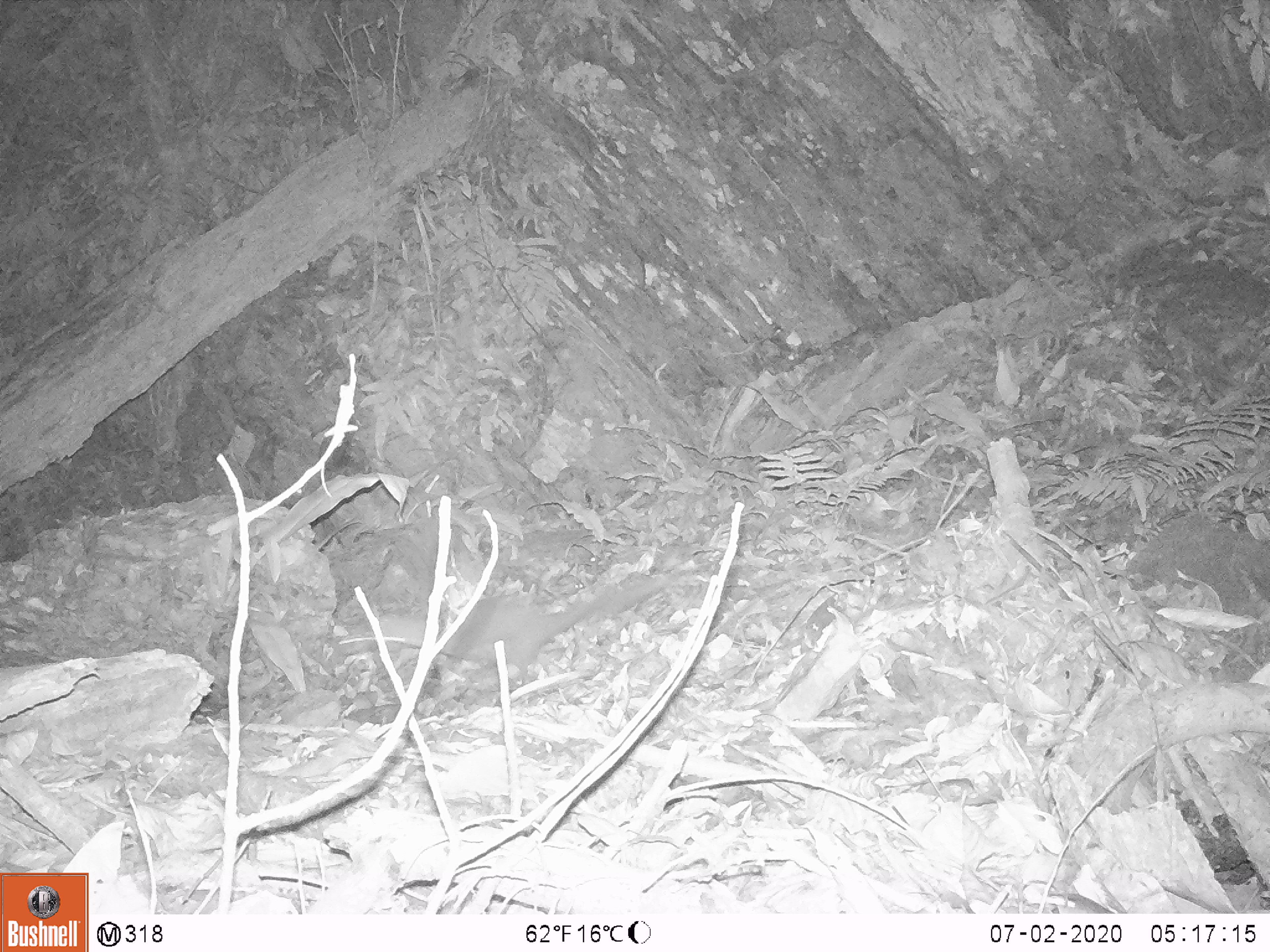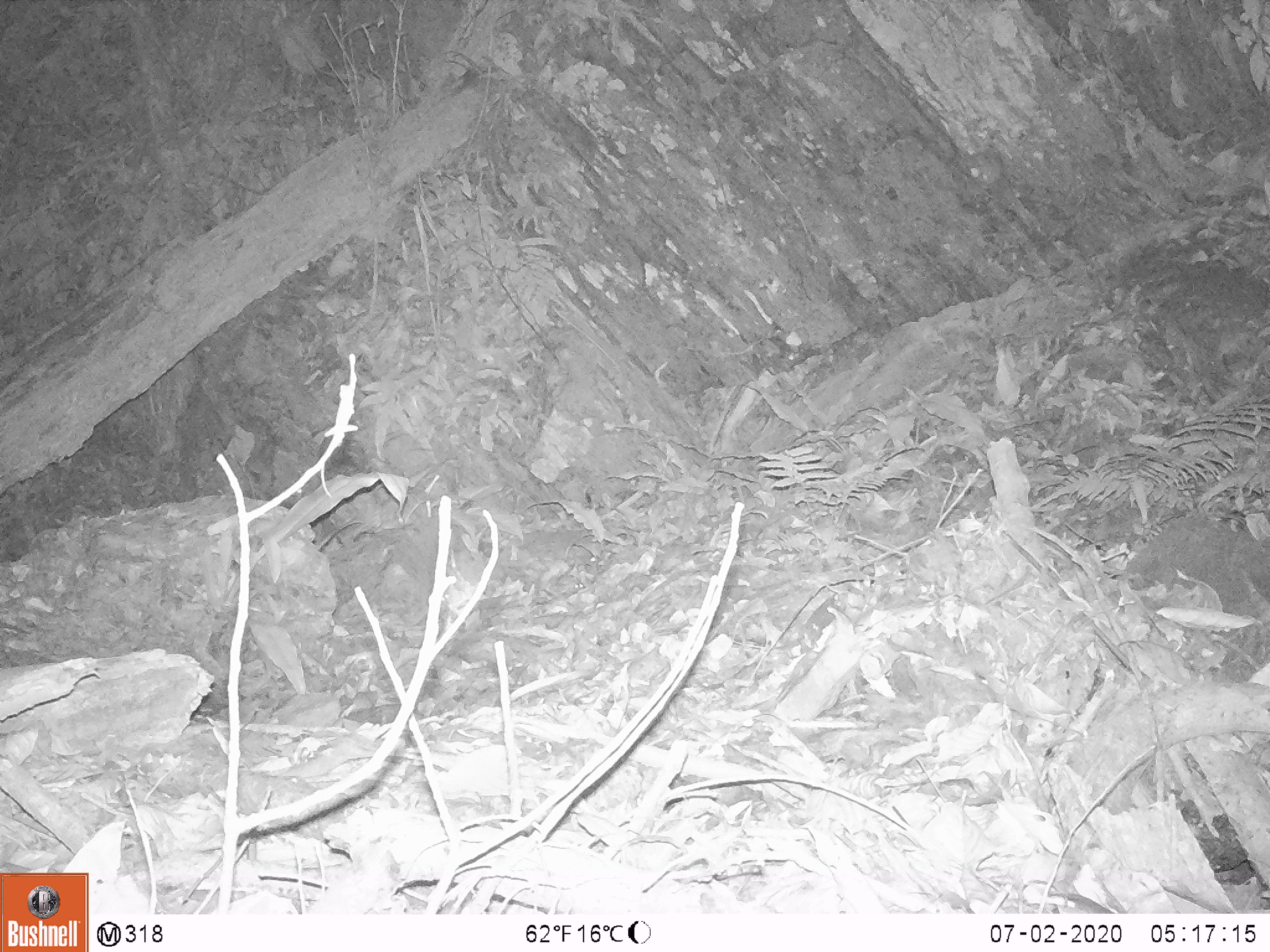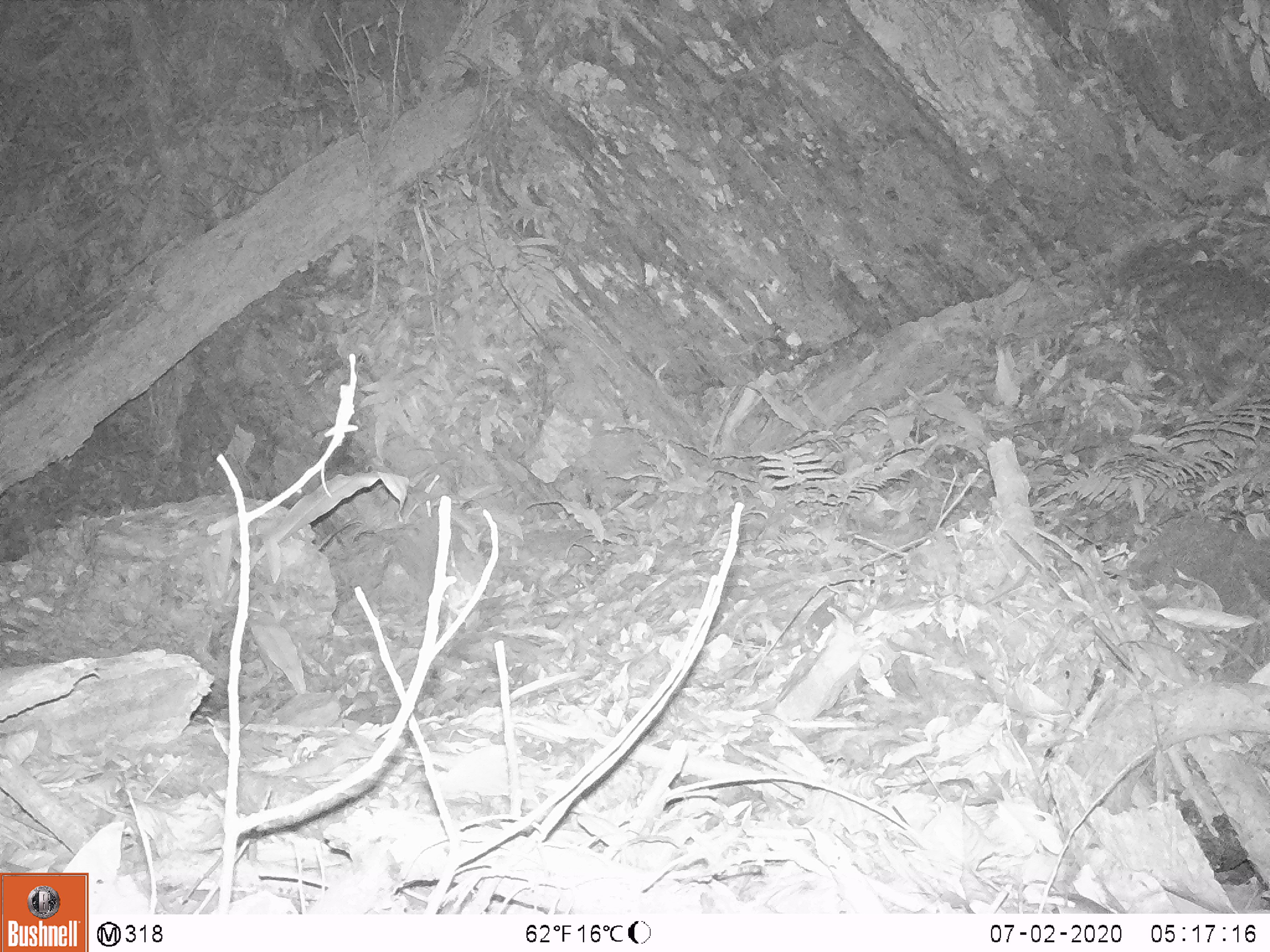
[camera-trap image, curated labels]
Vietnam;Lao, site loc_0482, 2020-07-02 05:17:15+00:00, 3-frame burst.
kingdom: Animalia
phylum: Chordata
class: Mammalia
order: Carnivora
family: Mustelidae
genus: Mustela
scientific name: Mustela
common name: weasel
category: unidentified weasel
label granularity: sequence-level